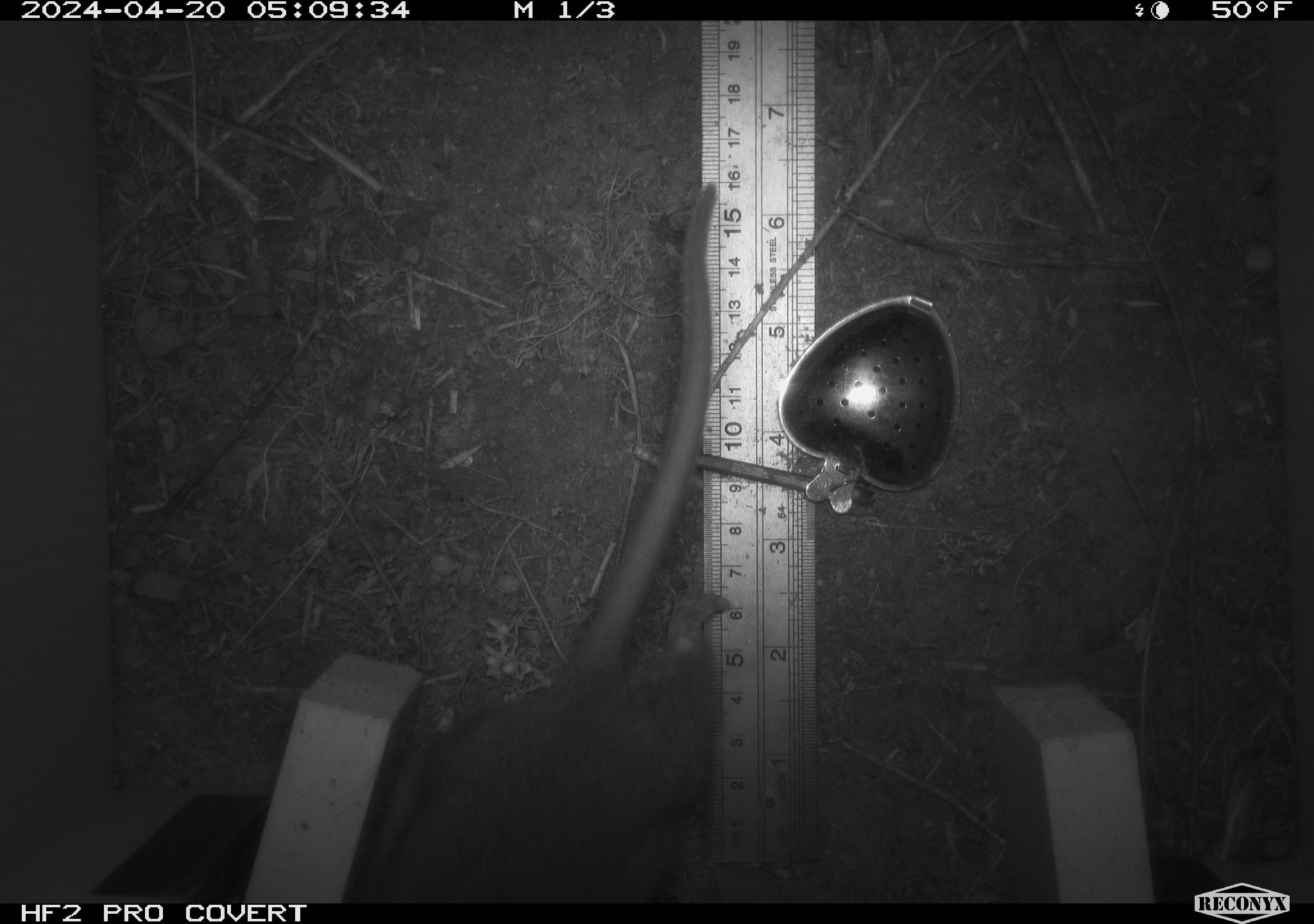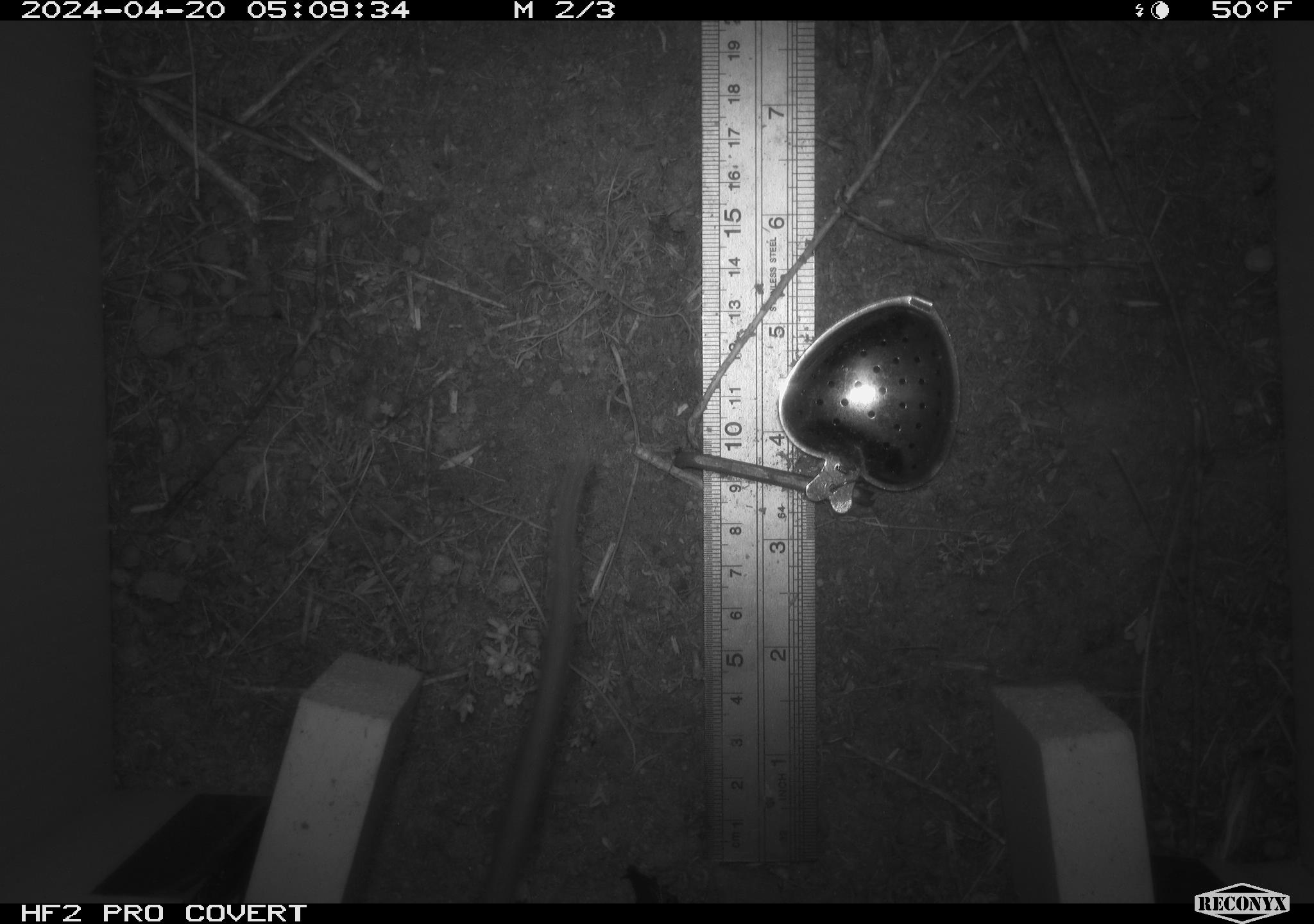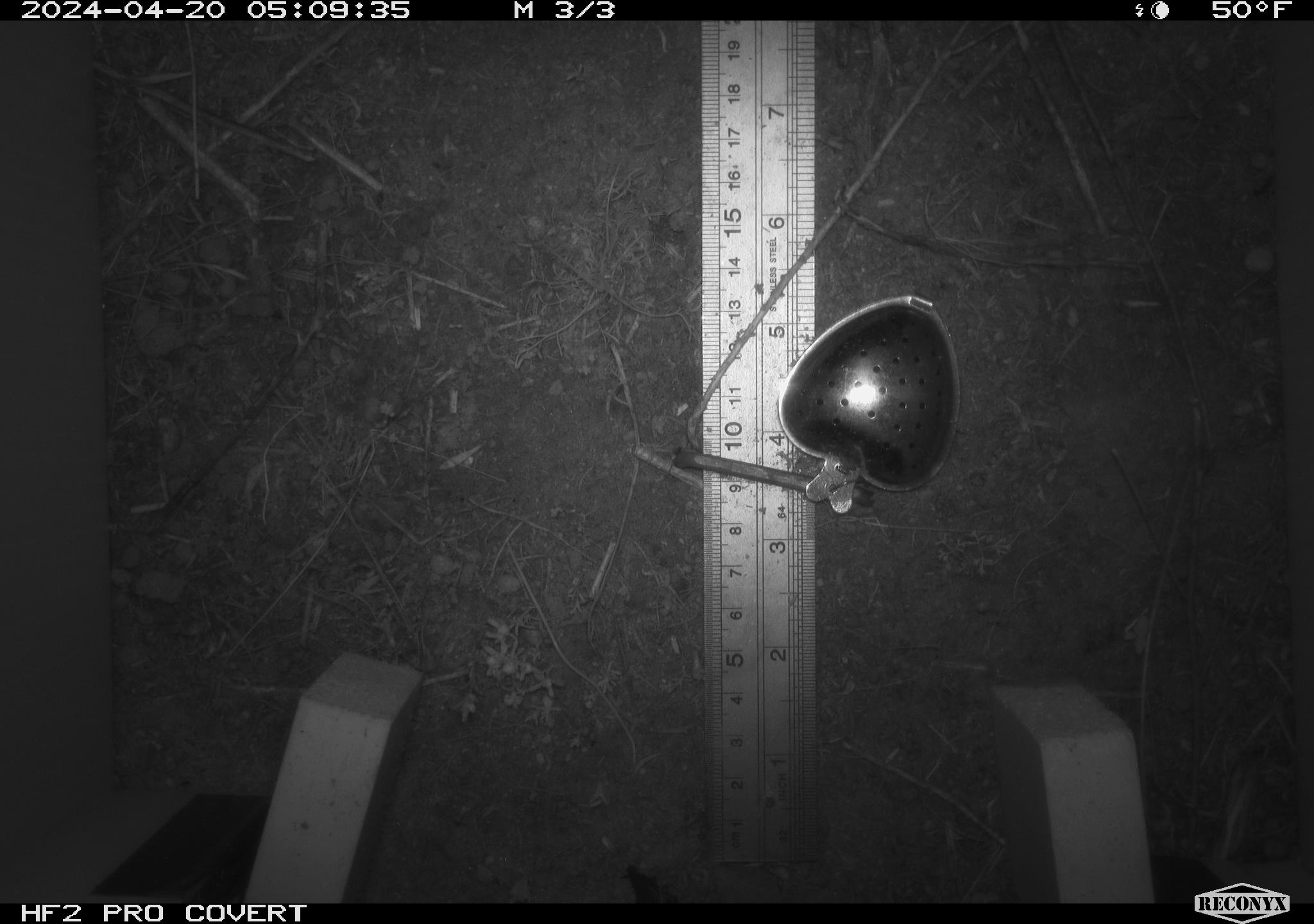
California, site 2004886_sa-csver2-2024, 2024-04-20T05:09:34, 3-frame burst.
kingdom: Animalia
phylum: Chordata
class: Mammalia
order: Rodentia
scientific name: Rodentia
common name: rodent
Rodent (Rodentia).